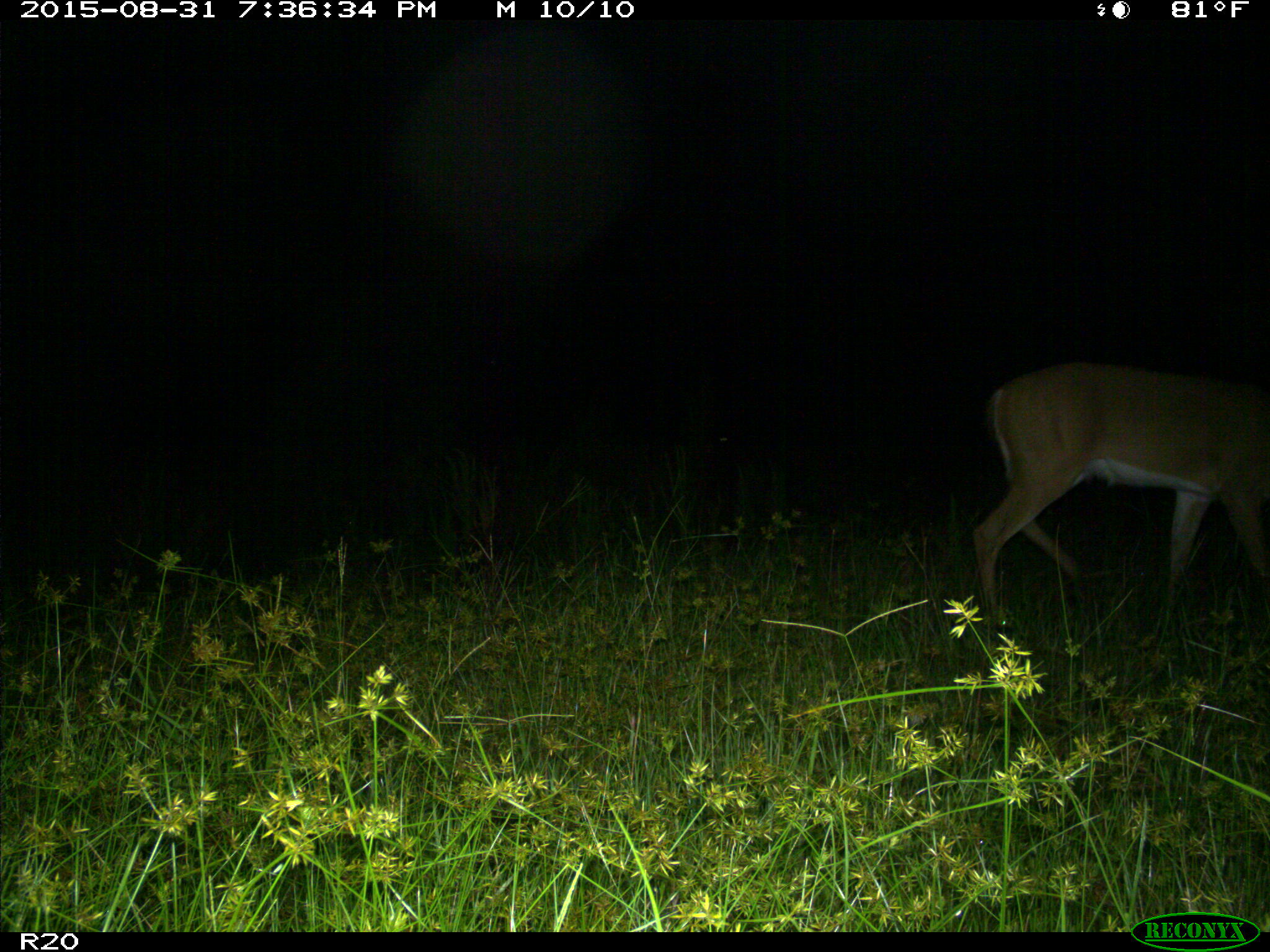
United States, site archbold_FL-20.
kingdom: Animalia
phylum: Chordata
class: Mammalia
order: Artiodactyla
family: Cervidae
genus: Odocoileus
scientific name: Odocoileus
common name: deer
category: unidentified deer